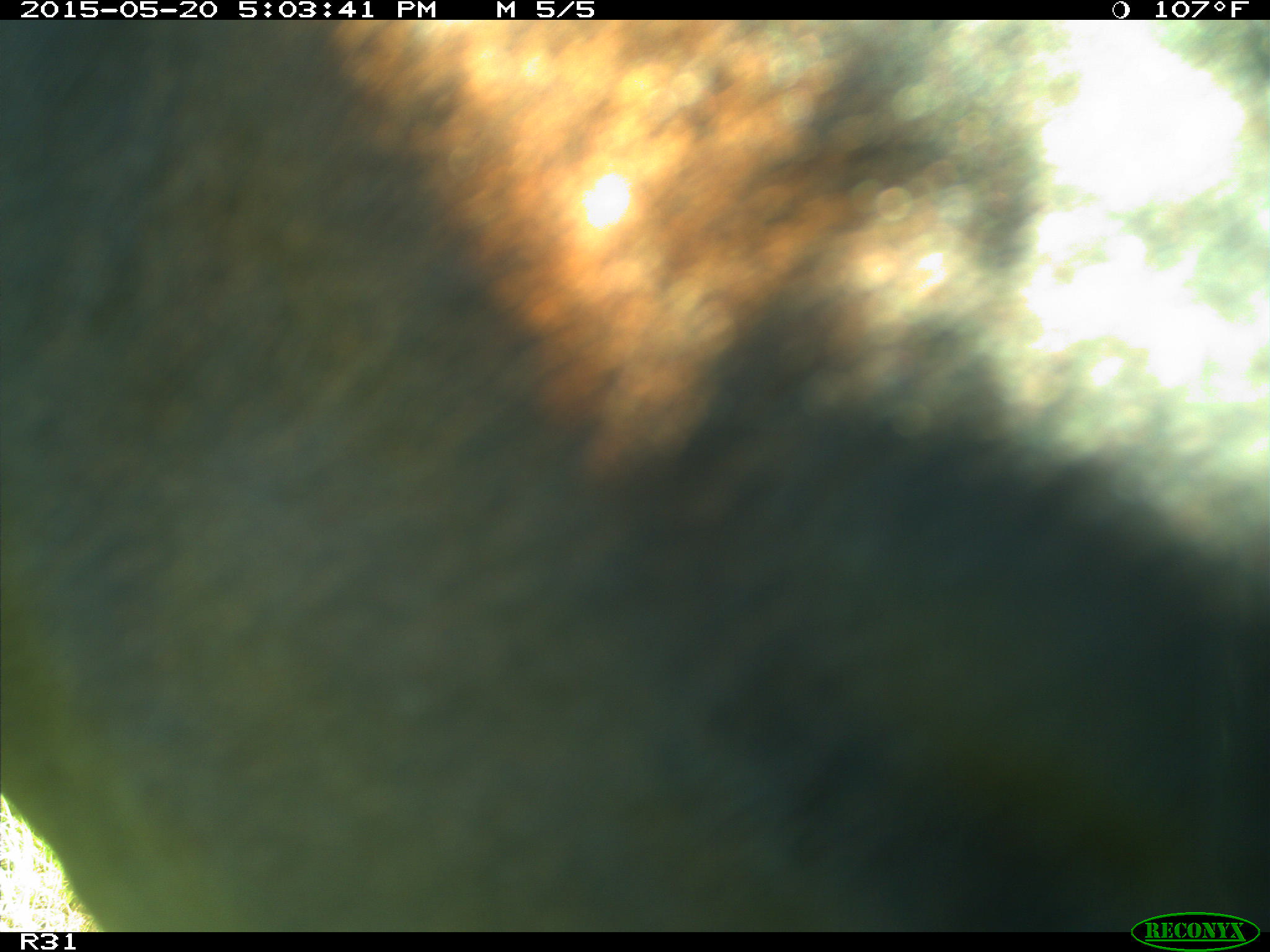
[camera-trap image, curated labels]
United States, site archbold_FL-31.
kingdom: Animalia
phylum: Chordata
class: Mammalia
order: Artiodactyla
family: Bovidae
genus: Bos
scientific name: Bos taurus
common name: domestic cow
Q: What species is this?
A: Bos taurus (domestic cow).